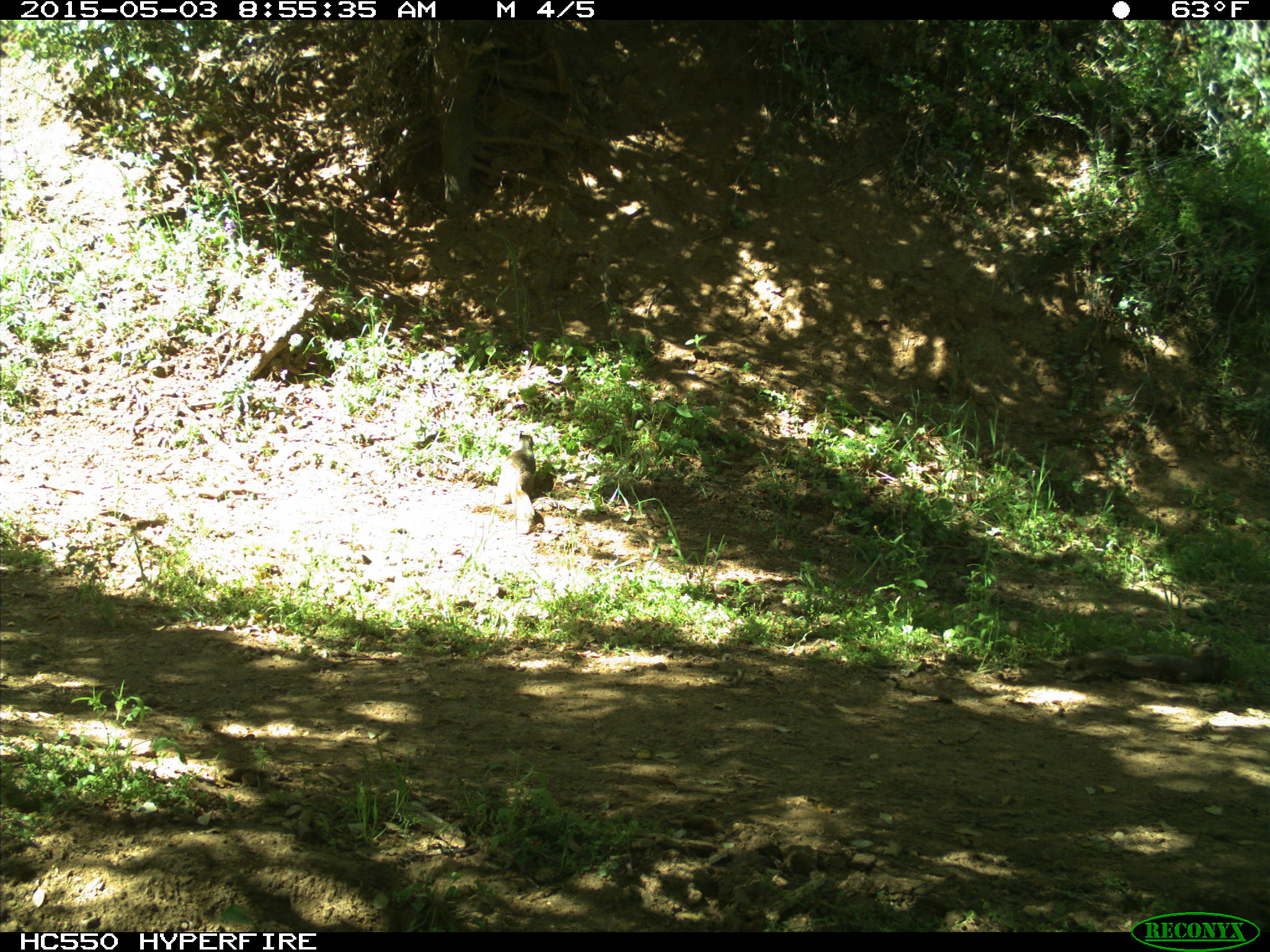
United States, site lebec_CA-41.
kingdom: Animalia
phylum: Chordata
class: Mammalia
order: Rodentia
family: Sciuridae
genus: Otospermophilus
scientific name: Otospermophilus beecheyi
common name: california ground squirrel